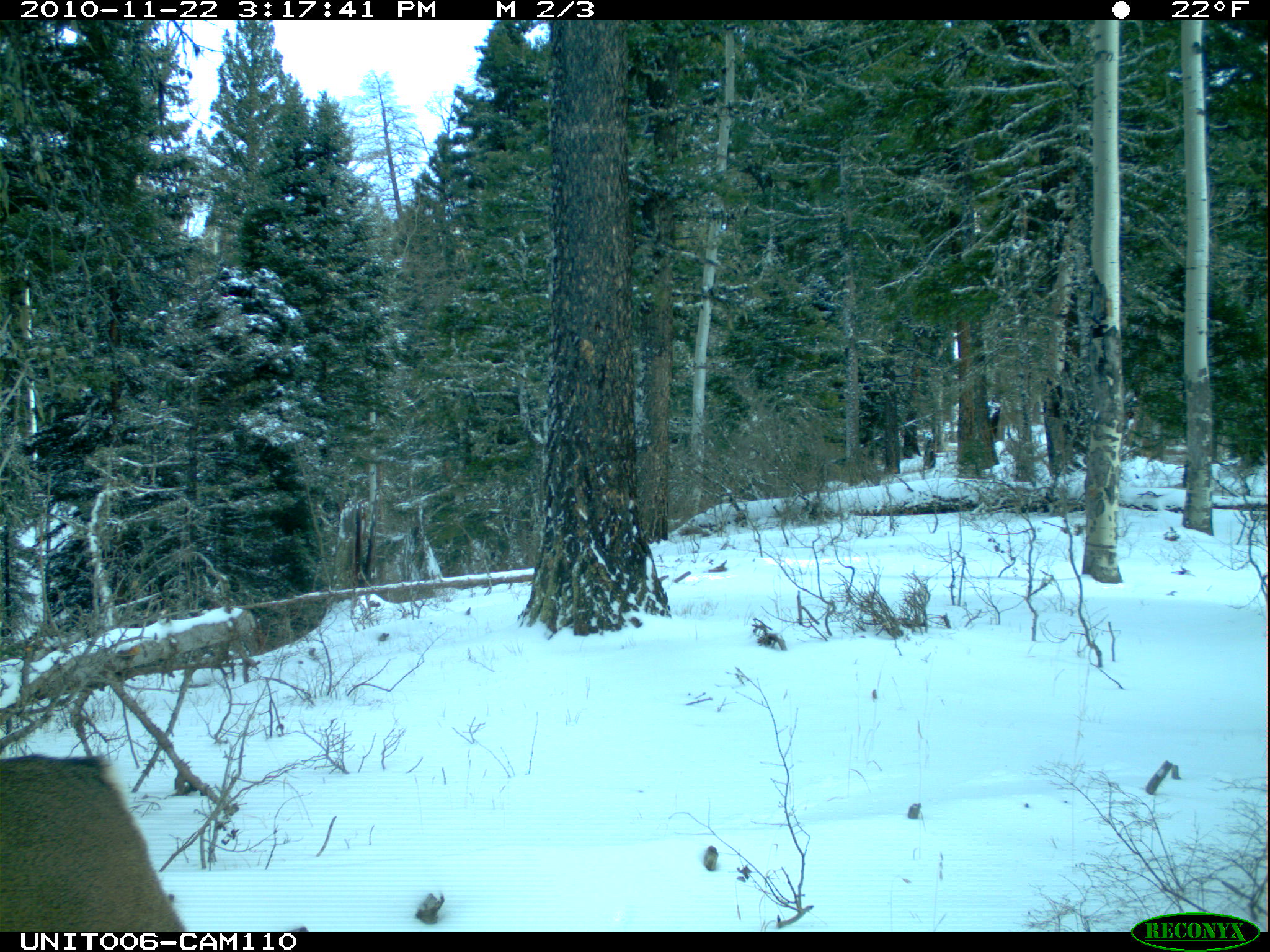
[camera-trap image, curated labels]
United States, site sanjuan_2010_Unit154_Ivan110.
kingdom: Animalia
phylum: Chordata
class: Mammalia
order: Artiodactyla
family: Cervidae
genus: Odocoileus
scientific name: Odocoileus hemionus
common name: mule deer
Odocoileus hemionus (mule deer).